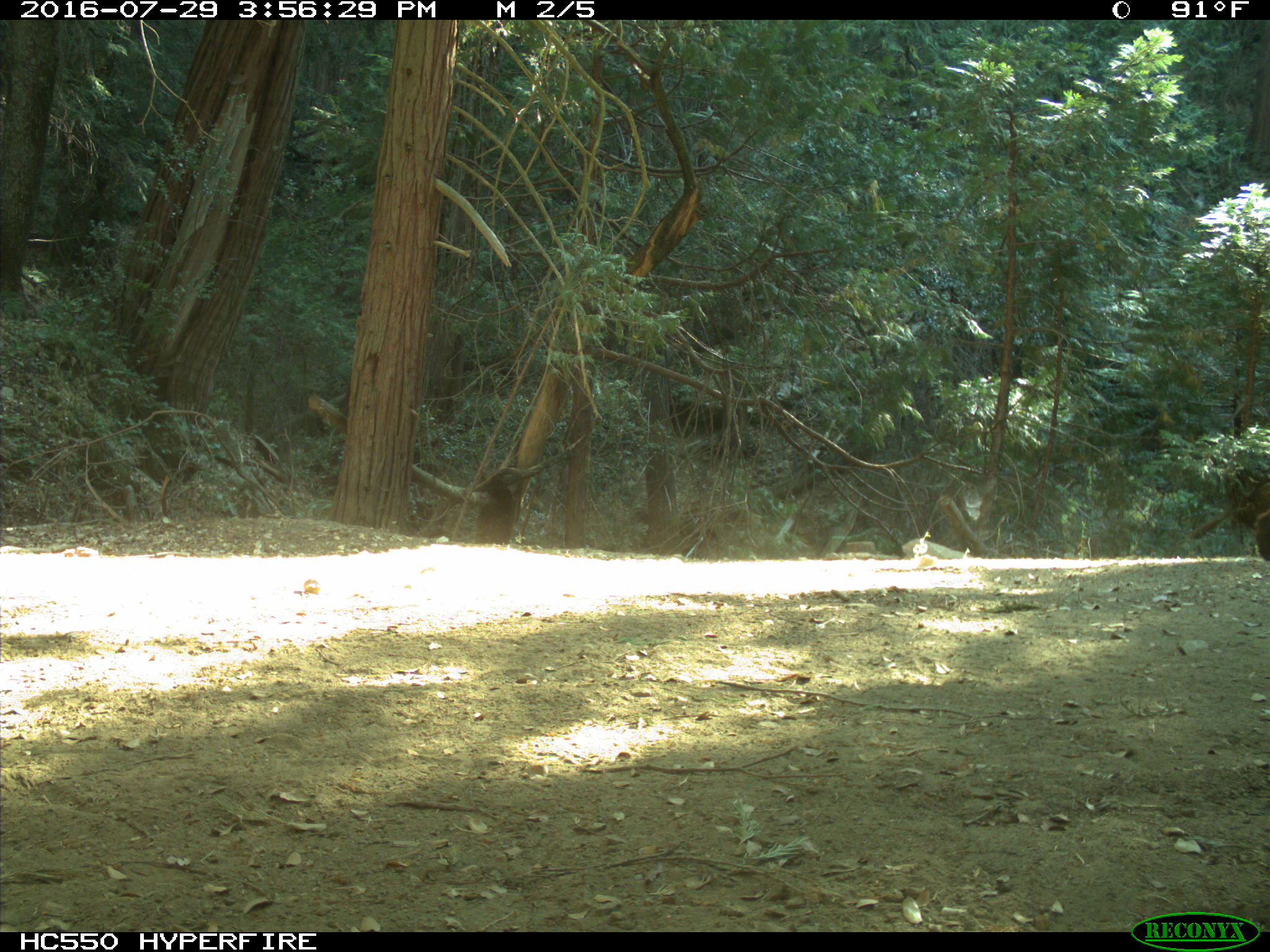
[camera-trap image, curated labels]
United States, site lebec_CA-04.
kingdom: Animalia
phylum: Chordata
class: Mammalia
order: Carnivora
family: Ursidae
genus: Ursus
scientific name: Ursus americanus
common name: american black bear